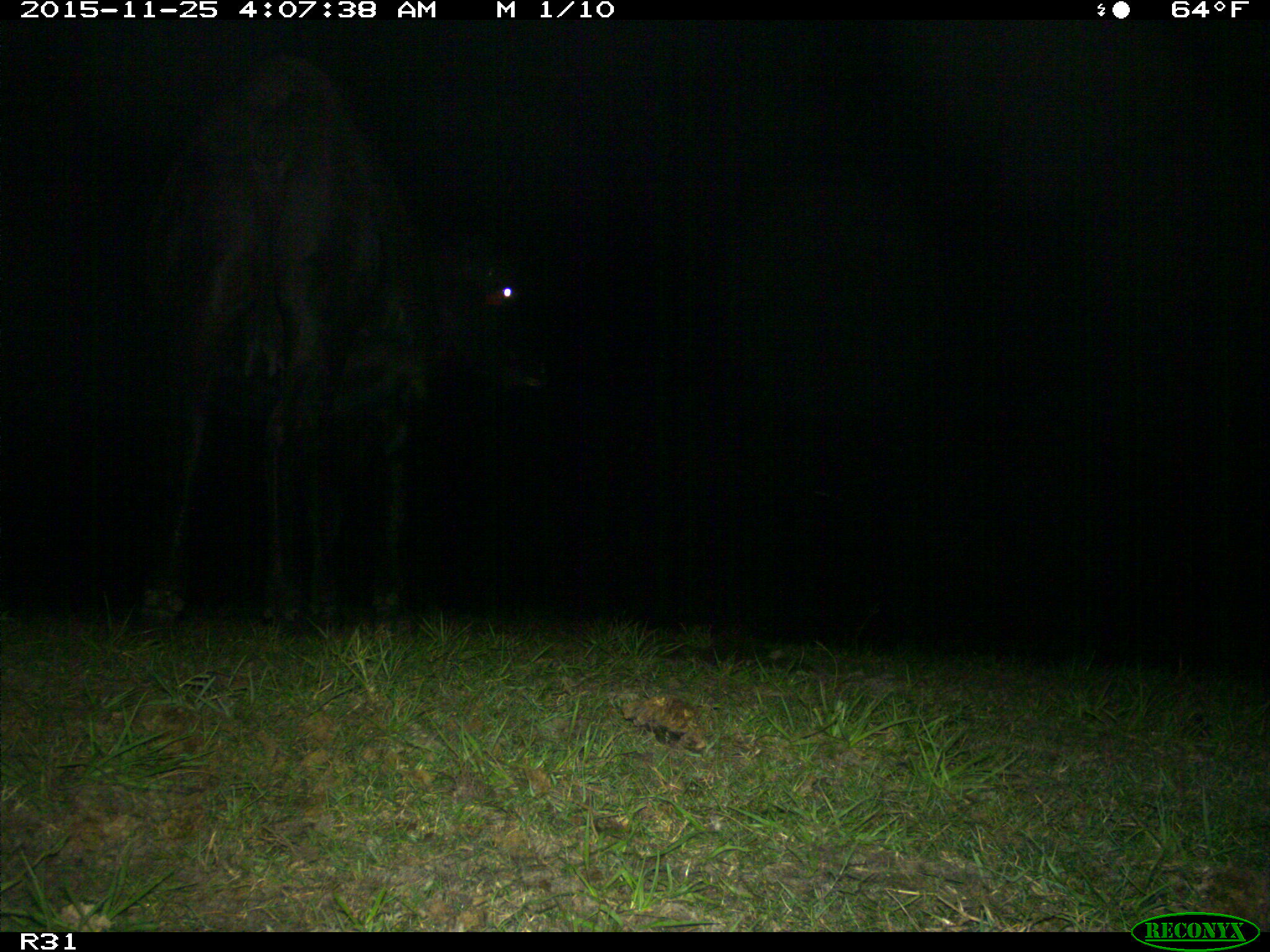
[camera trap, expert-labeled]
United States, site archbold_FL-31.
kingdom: Animalia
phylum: Chordata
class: Mammalia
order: Artiodactyla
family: Bovidae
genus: Bos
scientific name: Bos taurus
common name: domestic cow